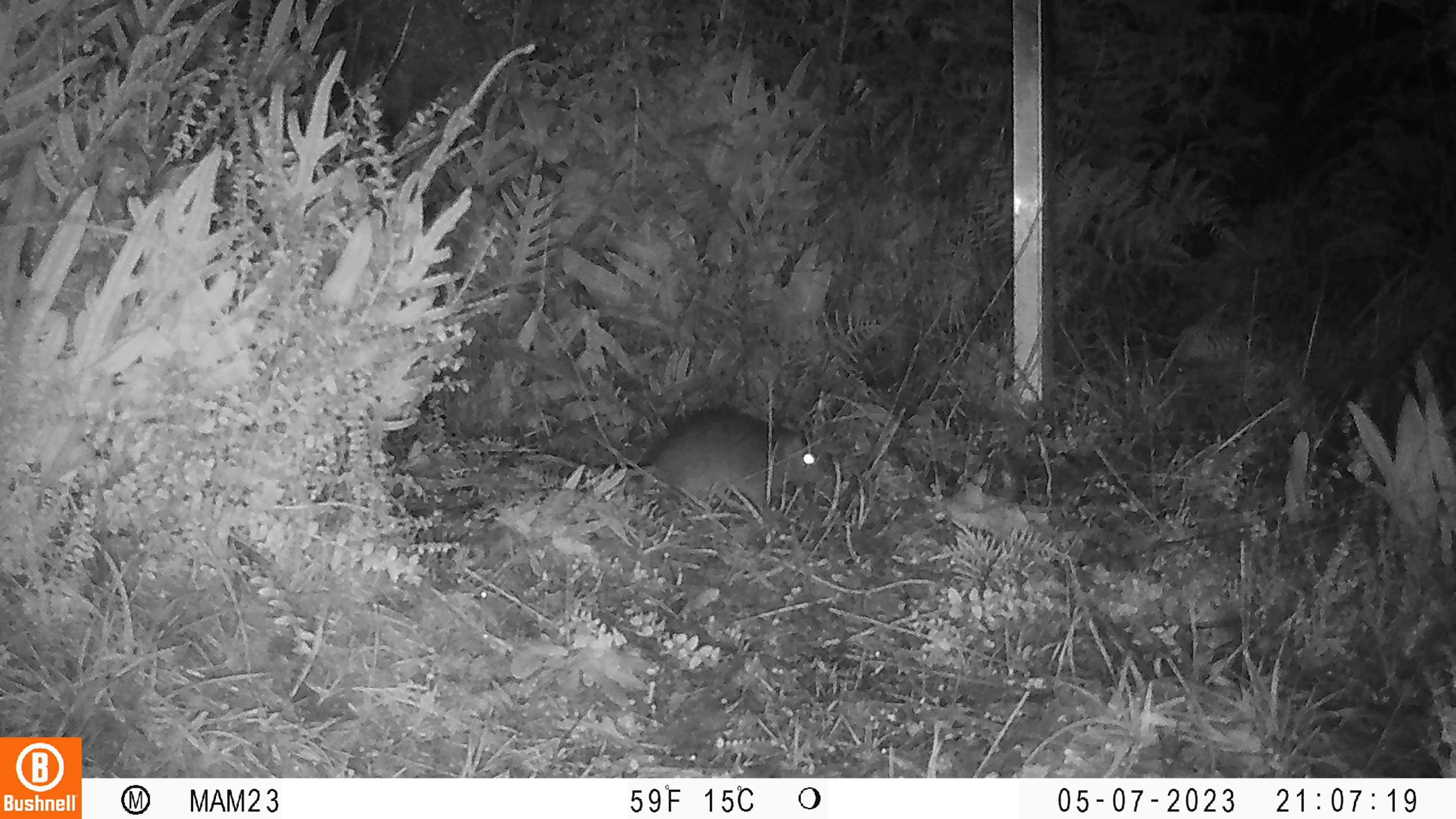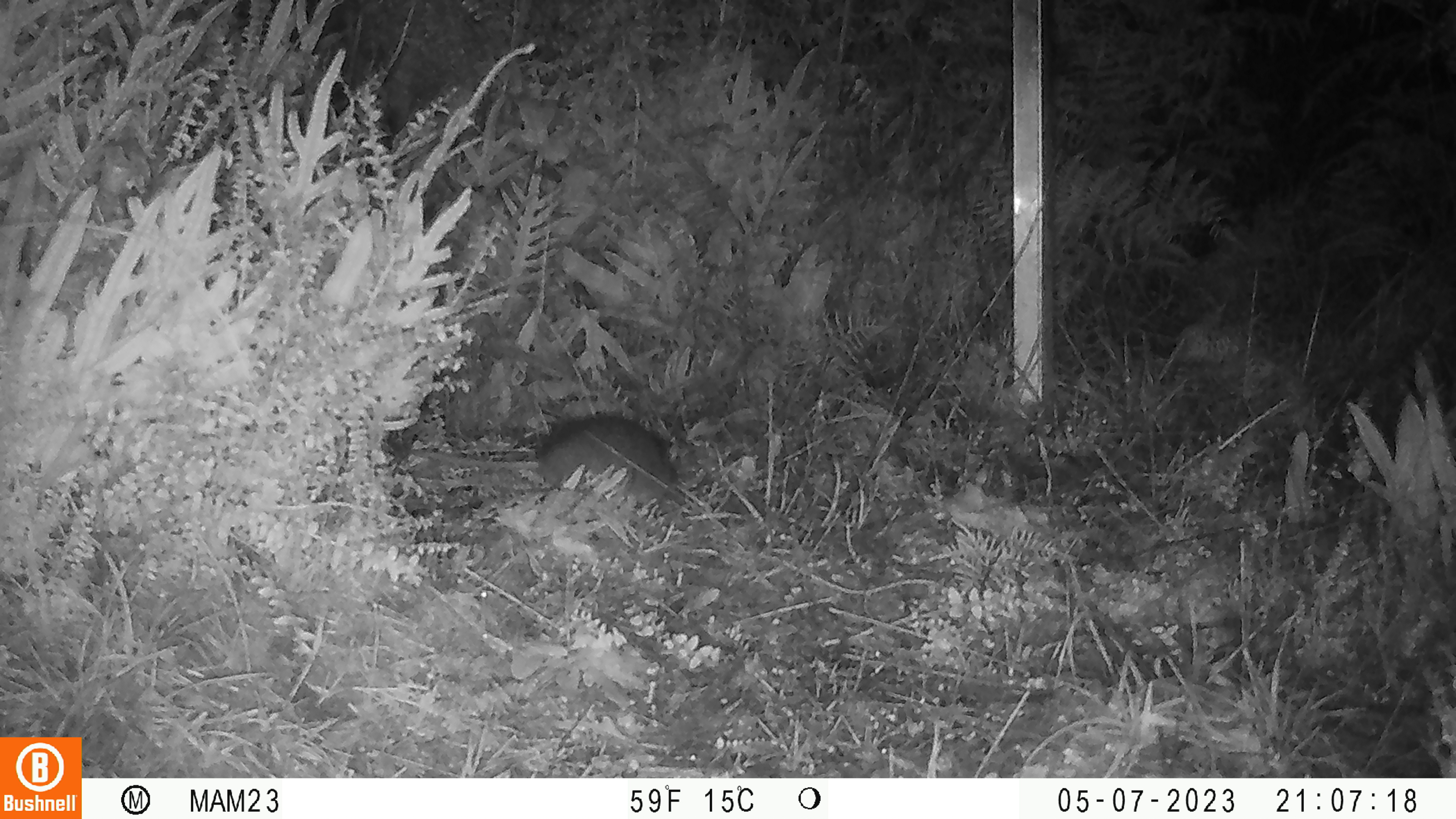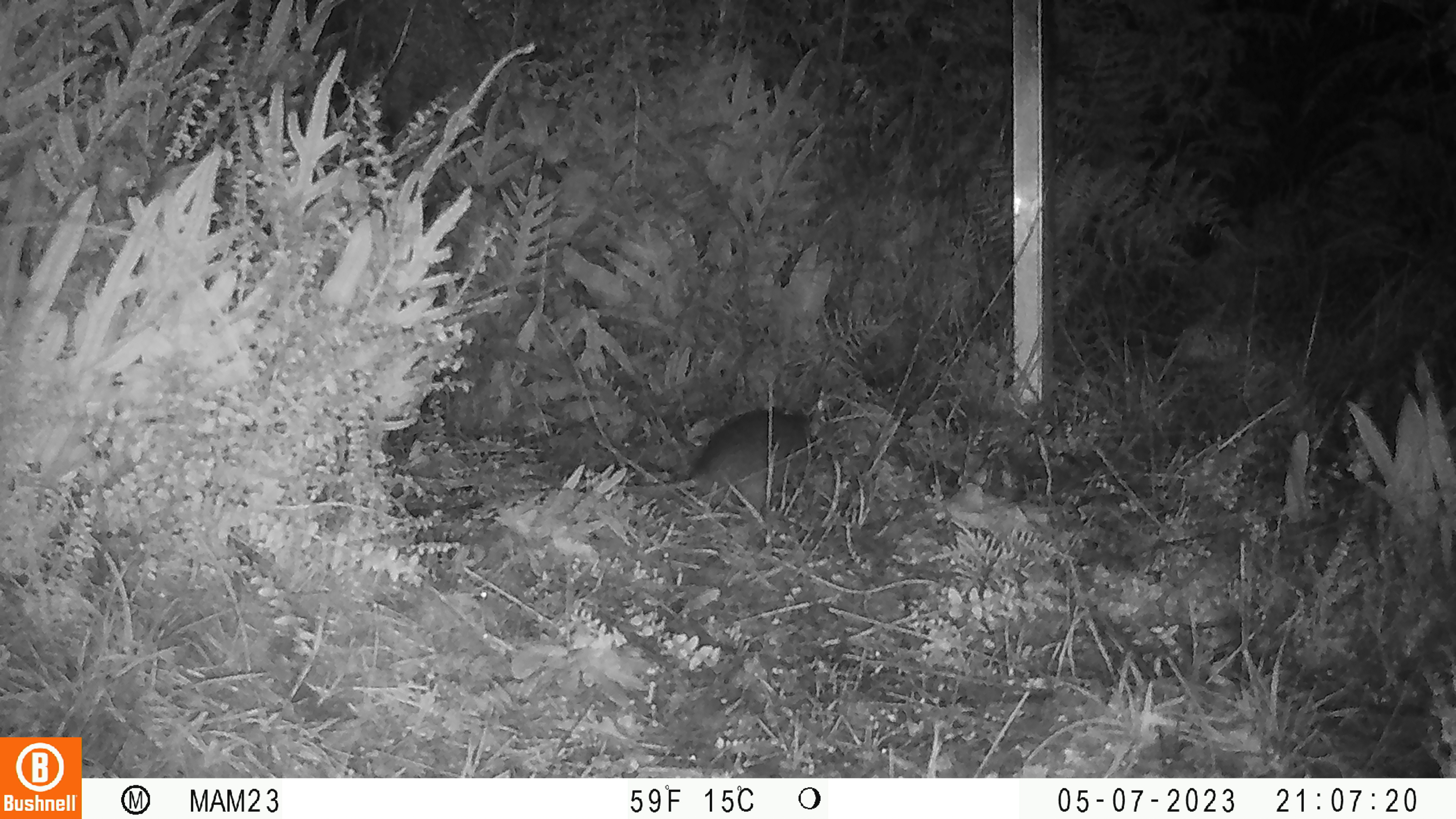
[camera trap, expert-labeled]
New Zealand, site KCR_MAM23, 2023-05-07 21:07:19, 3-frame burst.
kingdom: Animalia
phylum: Chordata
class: Mammalia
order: Rodentia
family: Muridae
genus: Rattus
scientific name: Rattus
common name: rat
Rat (Rattus).